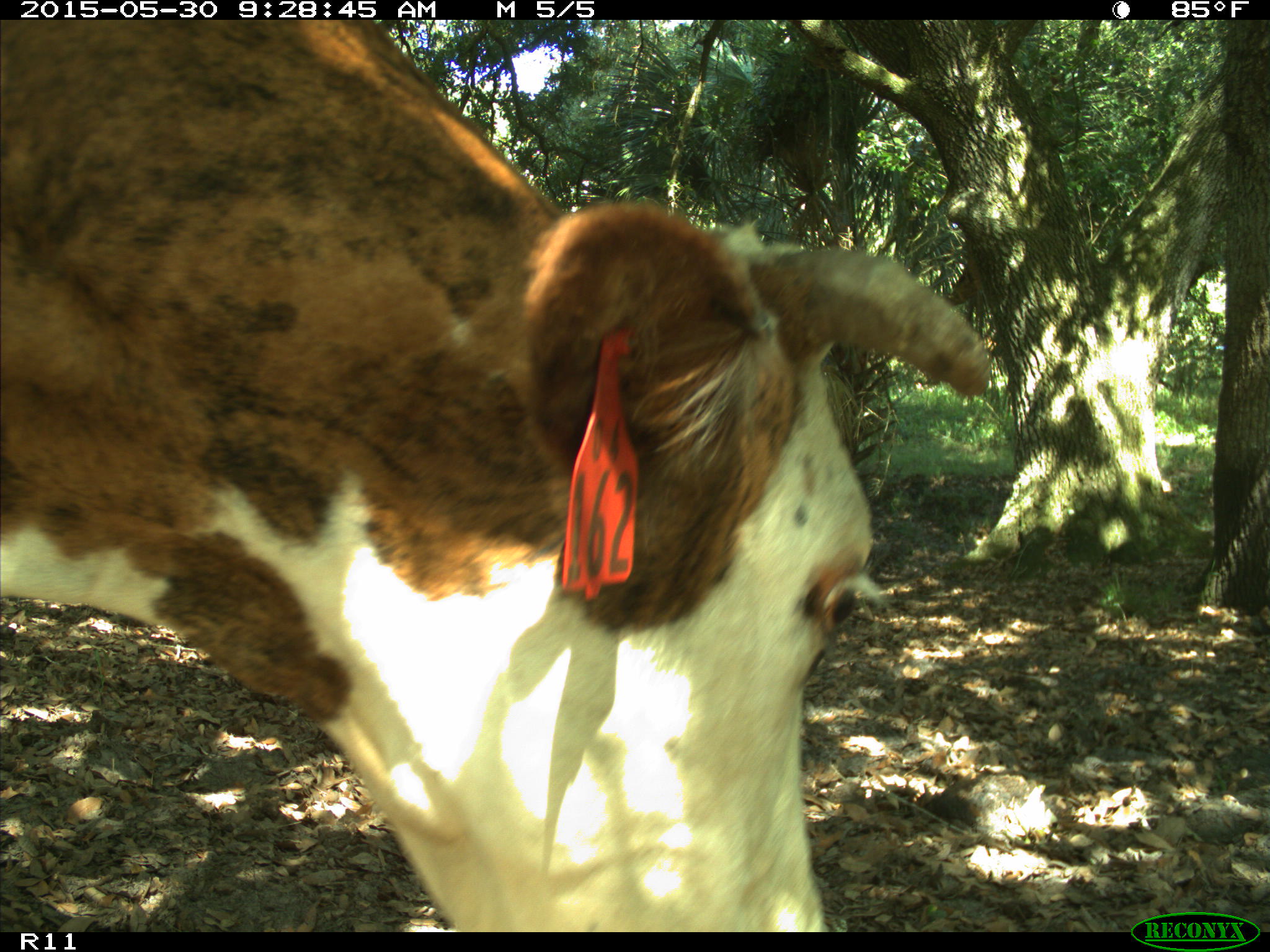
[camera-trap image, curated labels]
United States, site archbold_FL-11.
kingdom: Animalia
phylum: Chordata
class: Mammalia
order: Artiodactyla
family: Bovidae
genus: Bos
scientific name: Bos taurus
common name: domestic cow